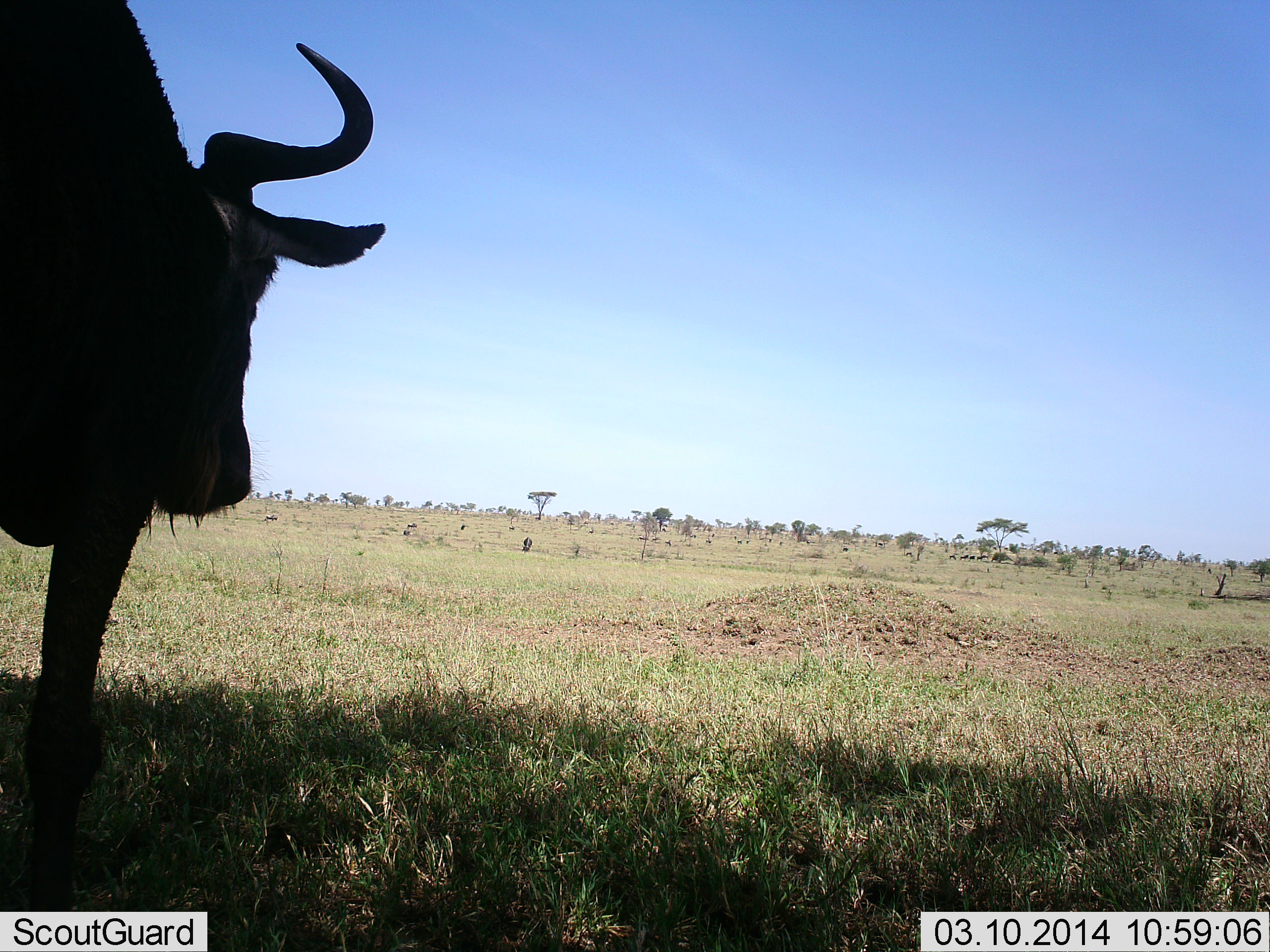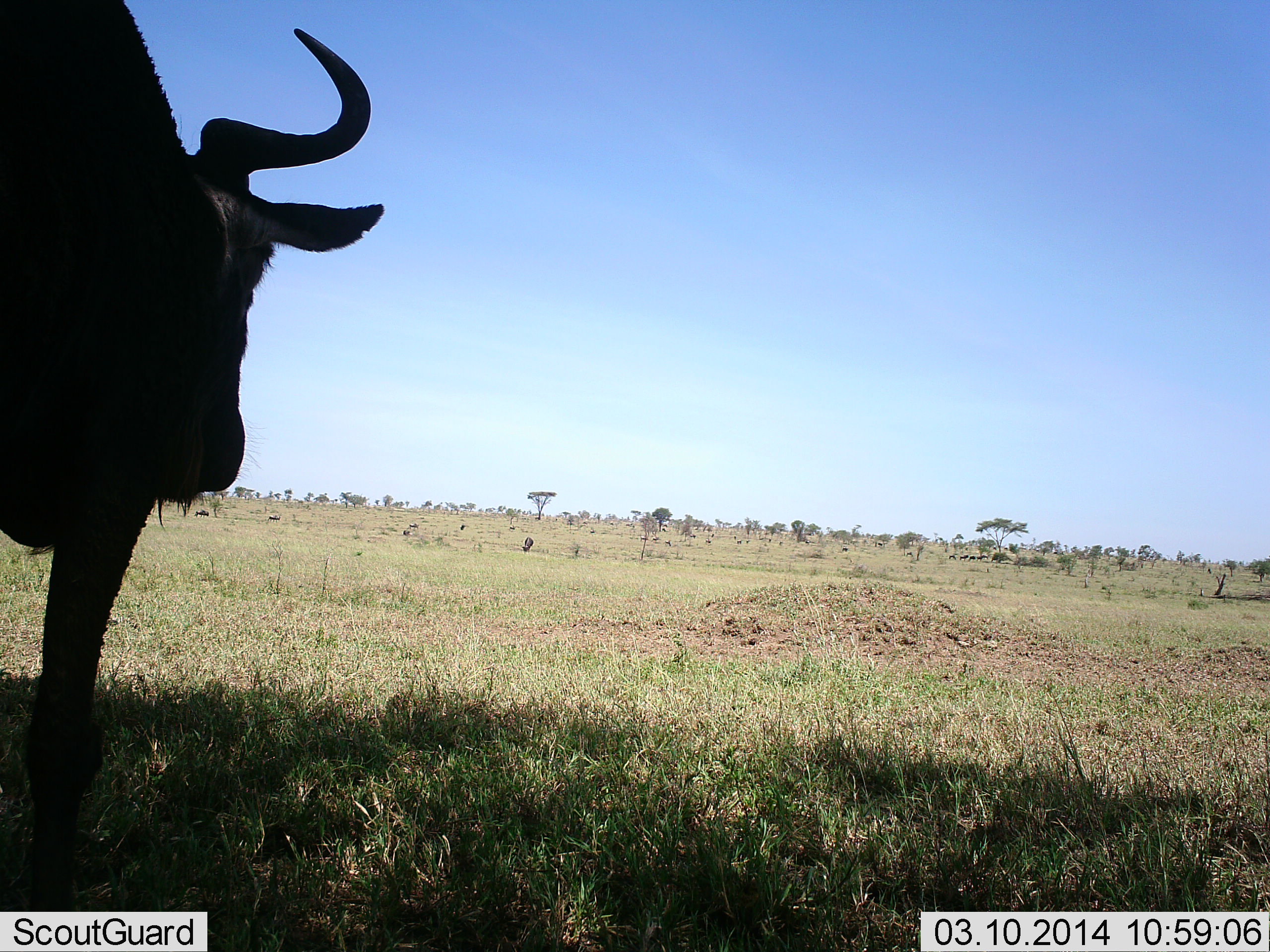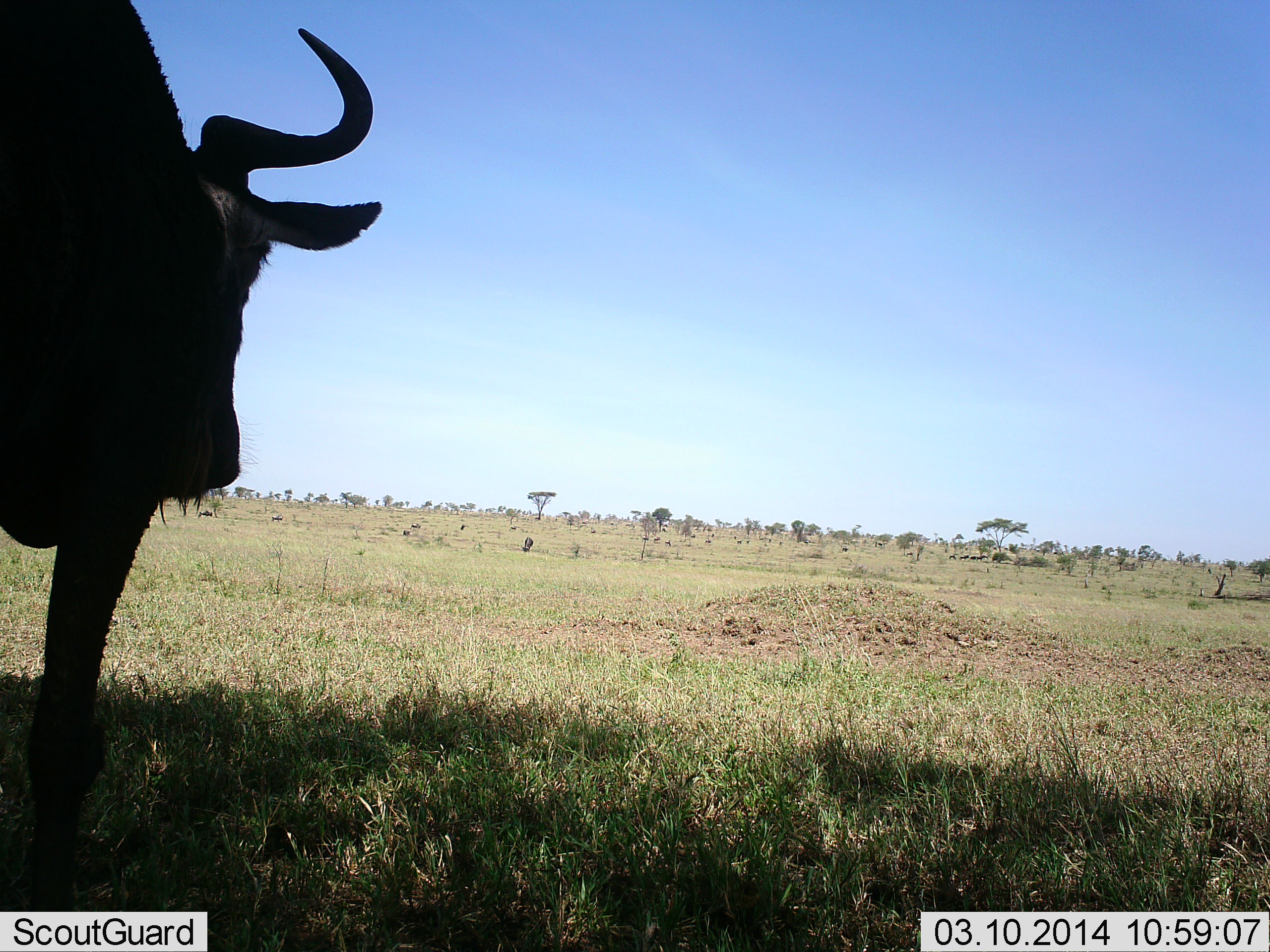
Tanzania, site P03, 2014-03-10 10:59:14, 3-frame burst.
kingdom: Animalia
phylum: Chordata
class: Mammalia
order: Artiodactyla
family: Bovidae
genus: Connochaetes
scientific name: Connochaetes taurinus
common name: blue wildebeest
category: wildebeest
Wildebeest (blue wildebeest) (Connochaetes taurinus), count 1. Behavior (volunteer vote fractions): standing 98%, resting 8%, moving 4%, interacting 0%. Young present (vote fraction): 0%. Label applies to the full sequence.